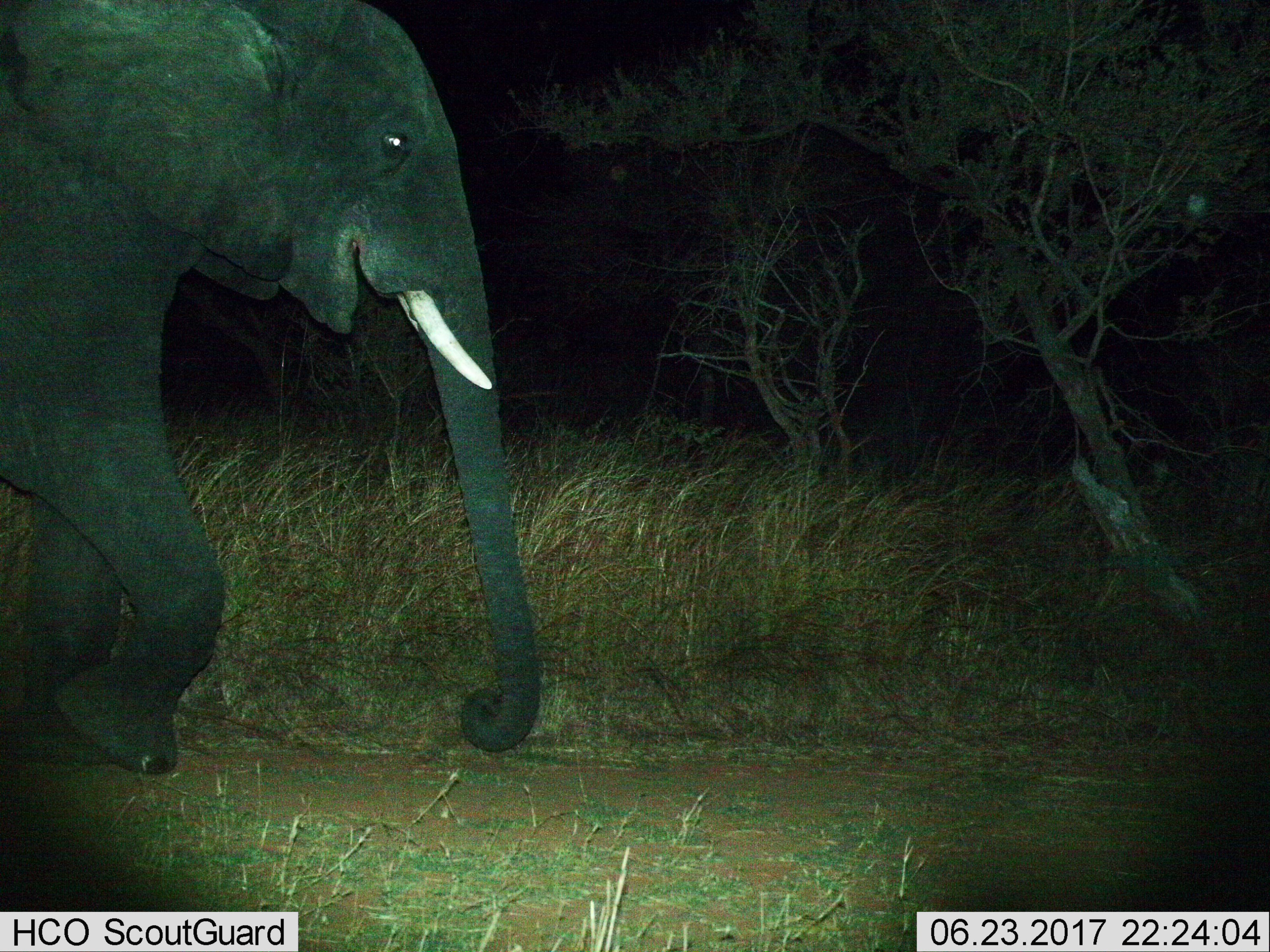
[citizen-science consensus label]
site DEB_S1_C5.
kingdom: Animalia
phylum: Chordata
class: Mammalia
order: Proboscidea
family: Elephantidae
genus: Loxodonta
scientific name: Loxodonta africana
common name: african bush elephant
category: elephant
Elephant (african bush elephant) (Loxodonta africana), count 1. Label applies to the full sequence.